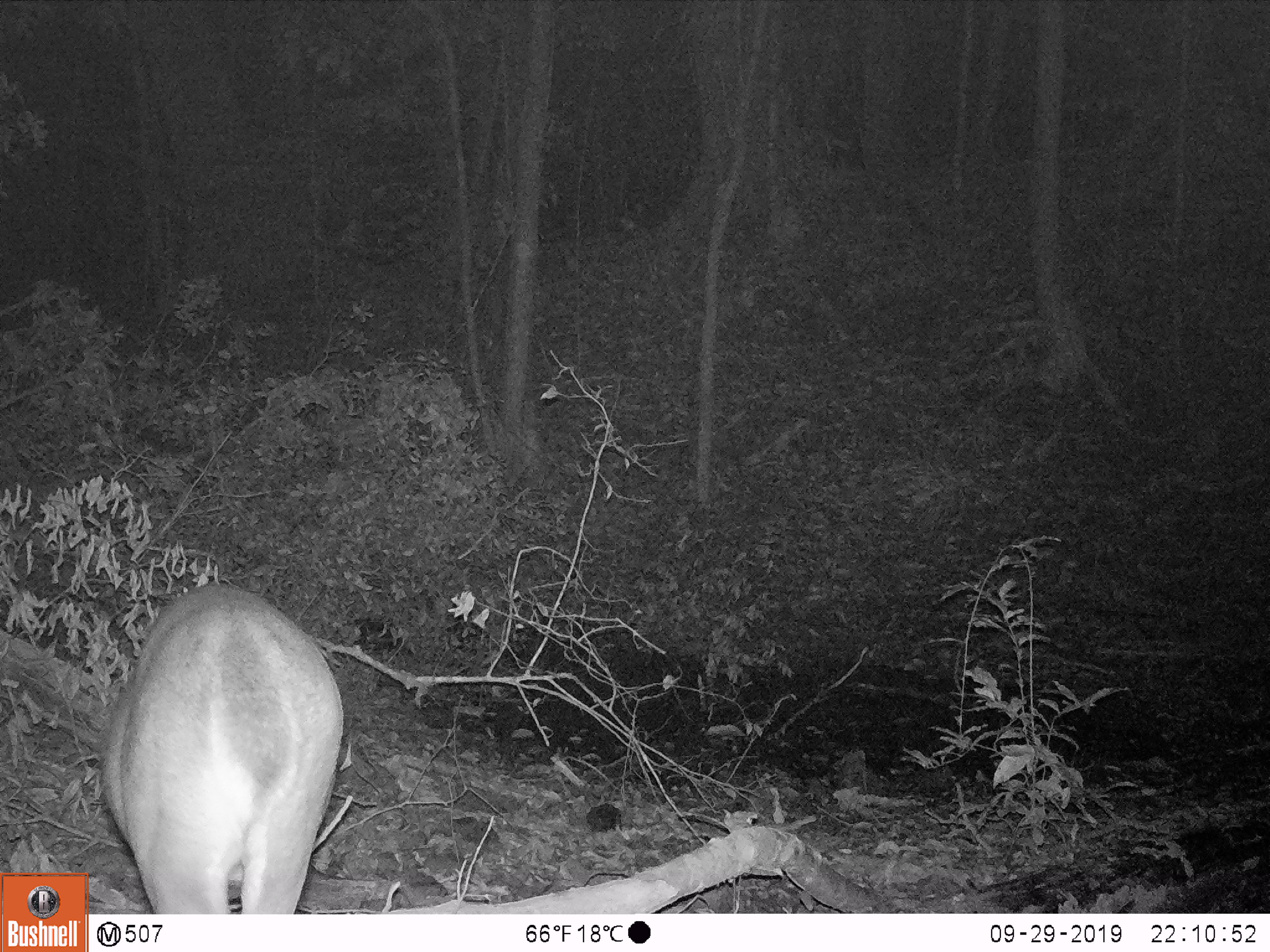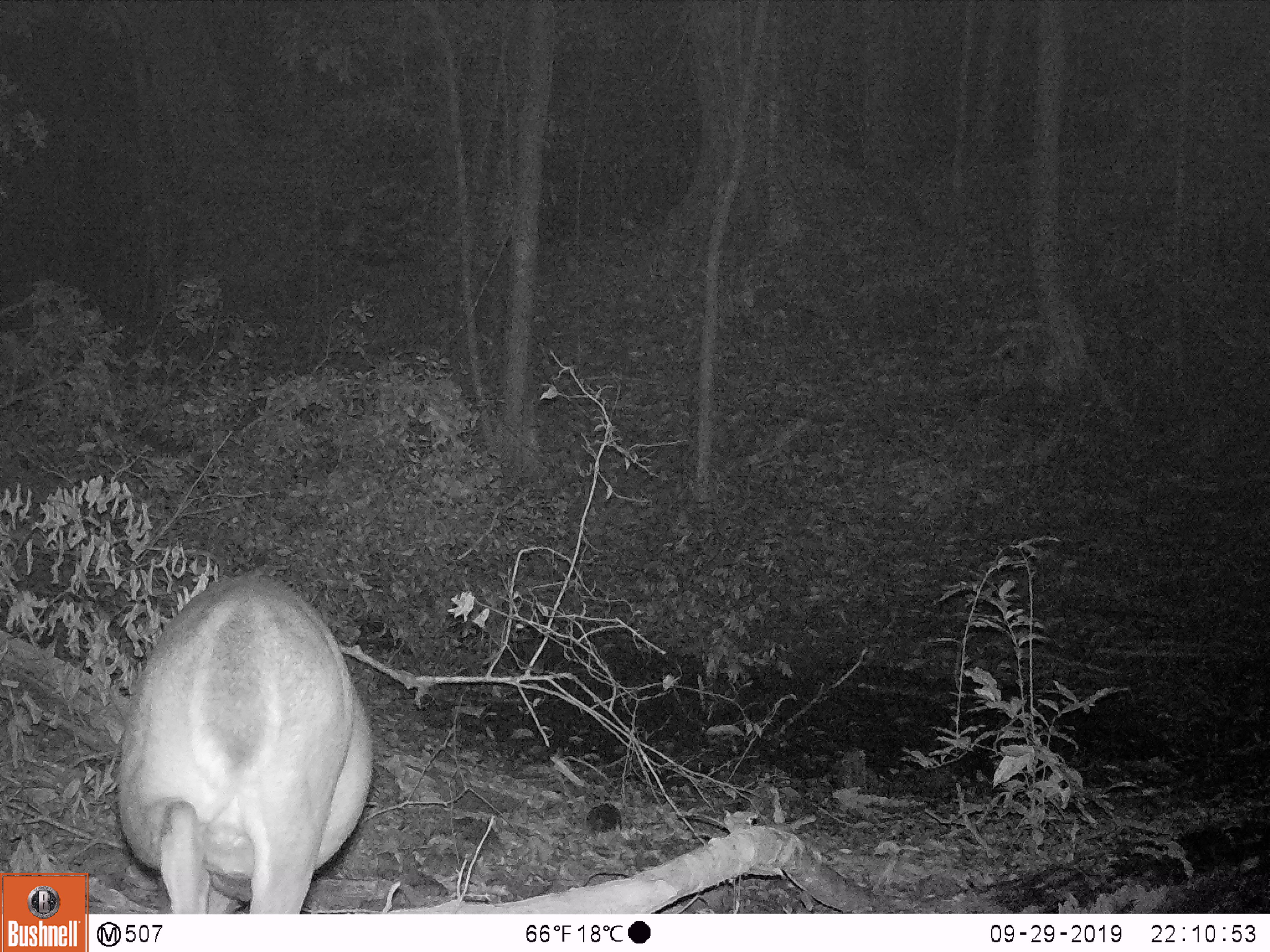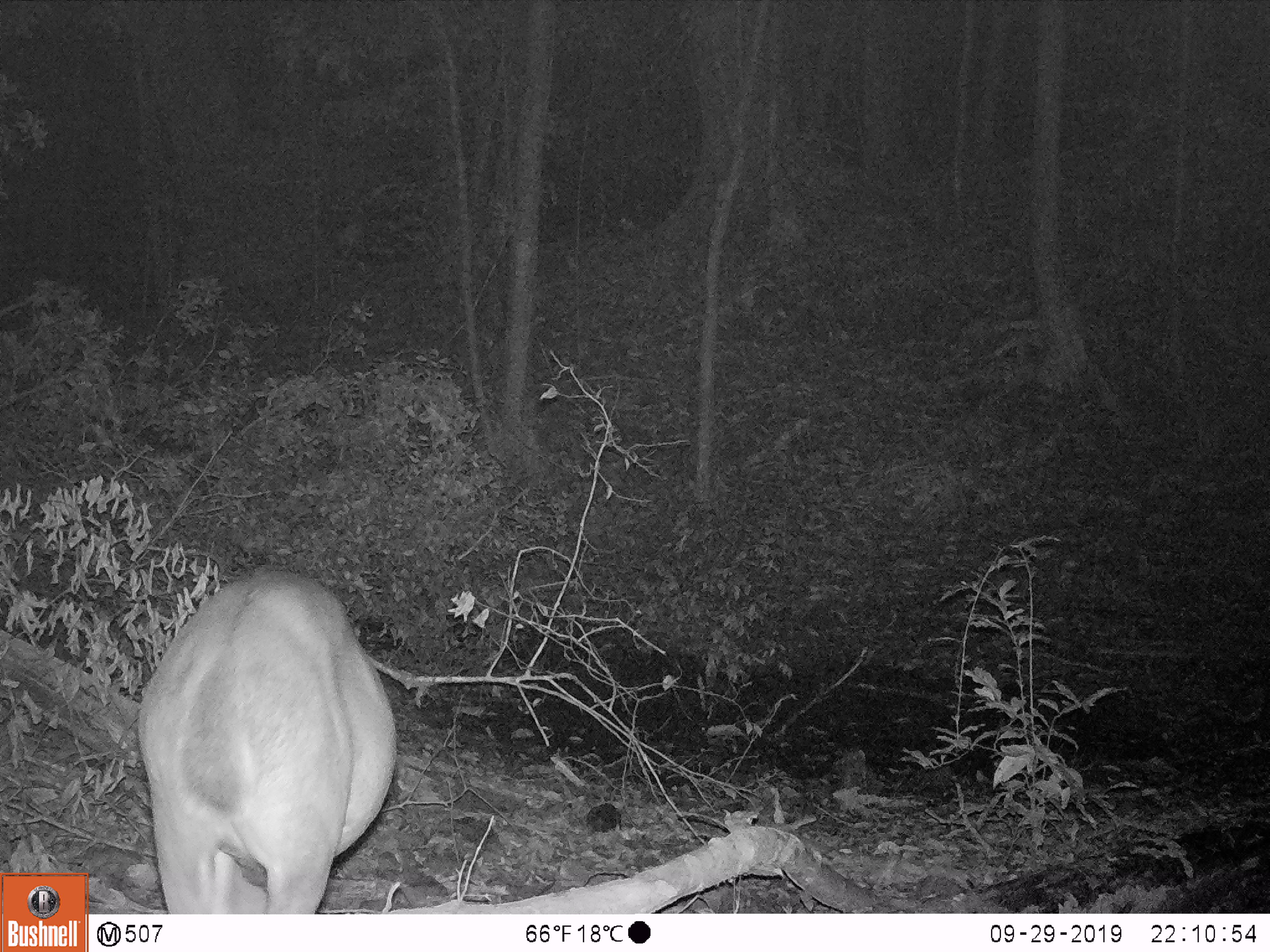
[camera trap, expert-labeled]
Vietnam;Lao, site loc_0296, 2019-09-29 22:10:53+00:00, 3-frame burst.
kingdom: Animalia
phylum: Chordata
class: Mammalia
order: Artiodactyla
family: Cervidae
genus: Muntiacus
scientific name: Muntiacus vuquangensis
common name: large-antlered muntjac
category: large antlered muntjac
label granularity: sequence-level